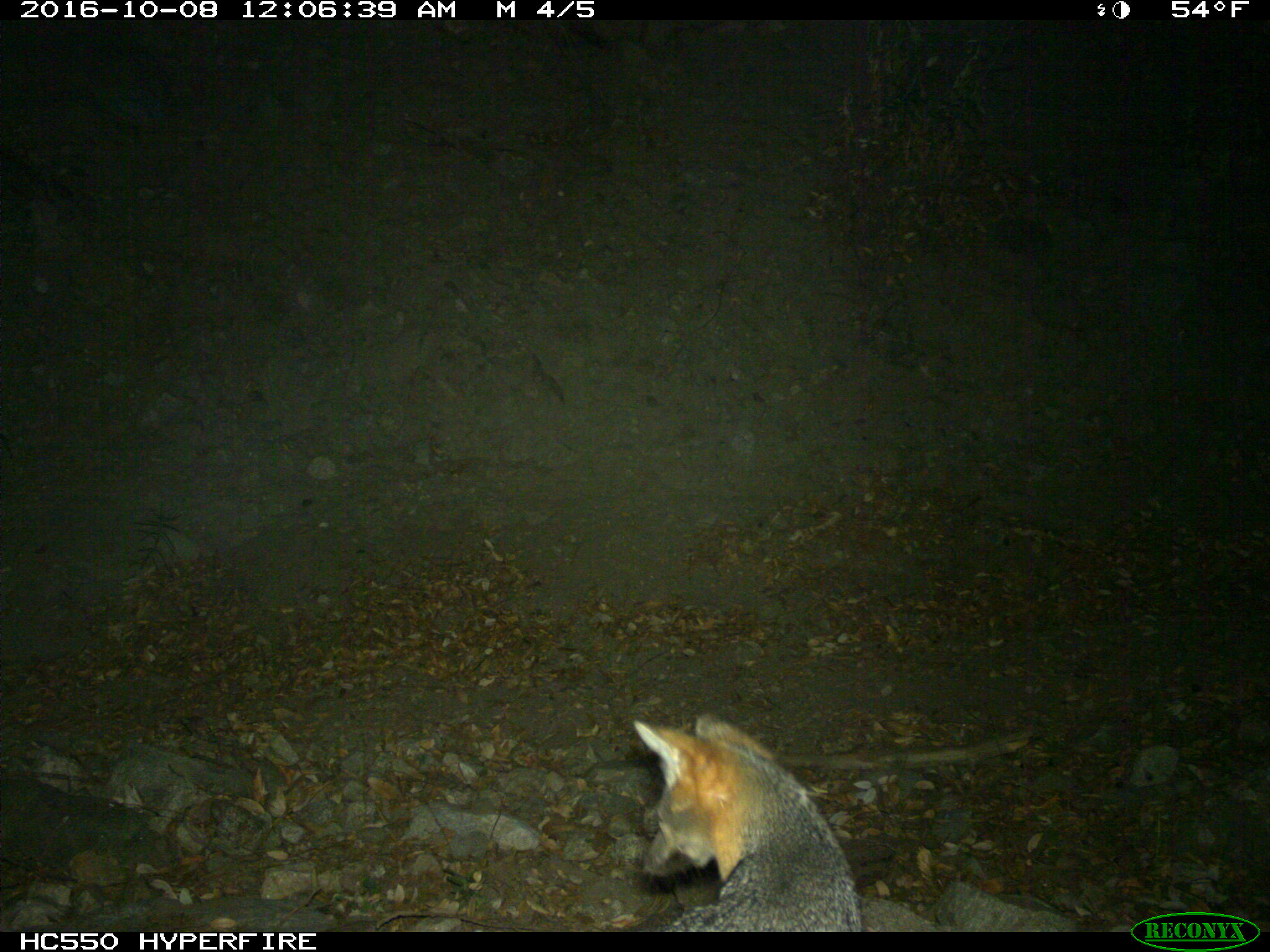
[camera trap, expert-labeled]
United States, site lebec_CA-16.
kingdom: Animalia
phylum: Chordata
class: Mammalia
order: Carnivora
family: Canidae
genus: Urocyon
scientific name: Urocyon cinereoargenteus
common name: gray fox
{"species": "Urocyon cinereoargenteus (gray fox)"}